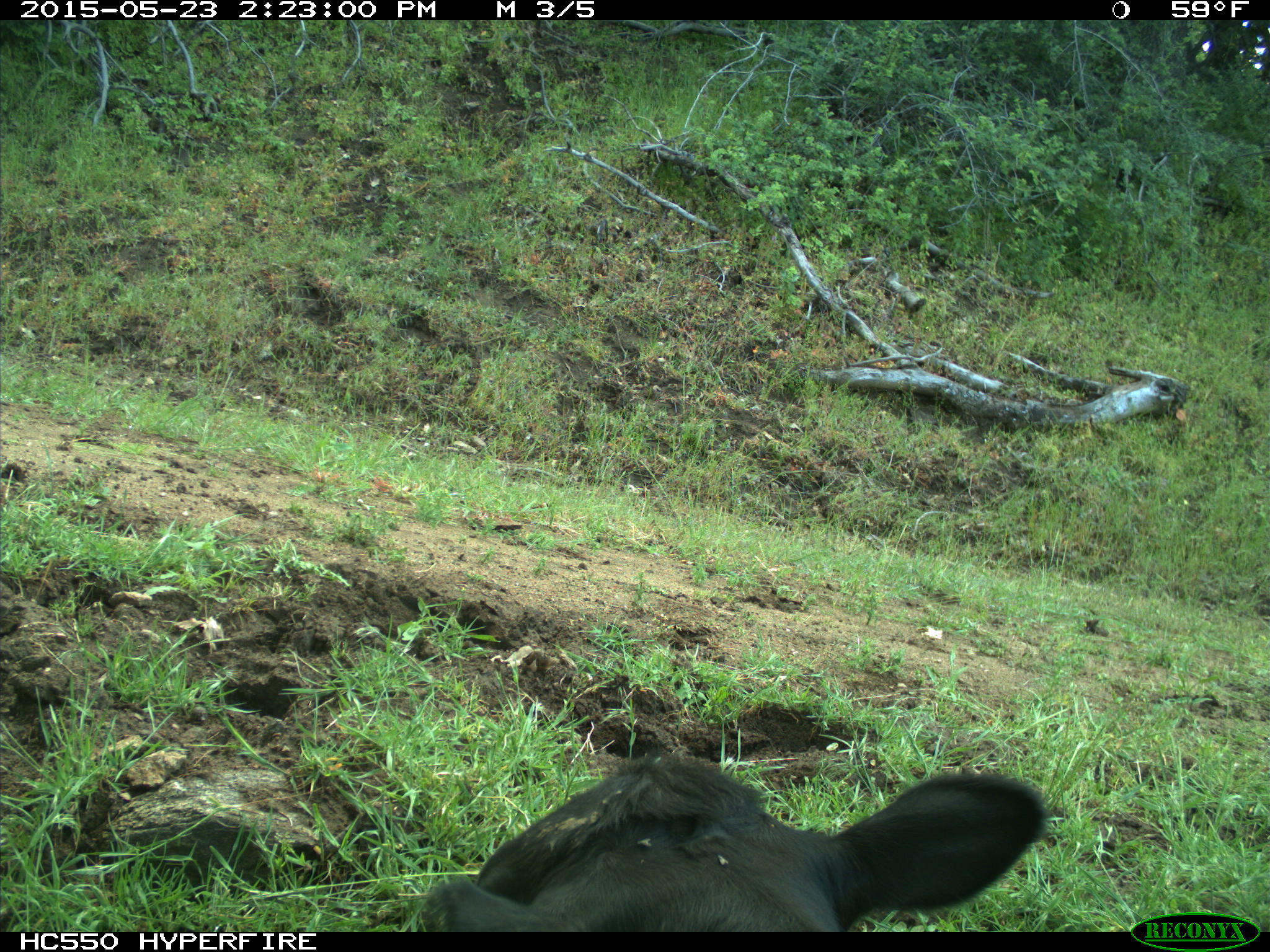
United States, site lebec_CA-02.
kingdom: Animalia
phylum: Chordata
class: Mammalia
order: Artiodactyla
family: Bovidae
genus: Bos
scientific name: Bos taurus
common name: domestic cow